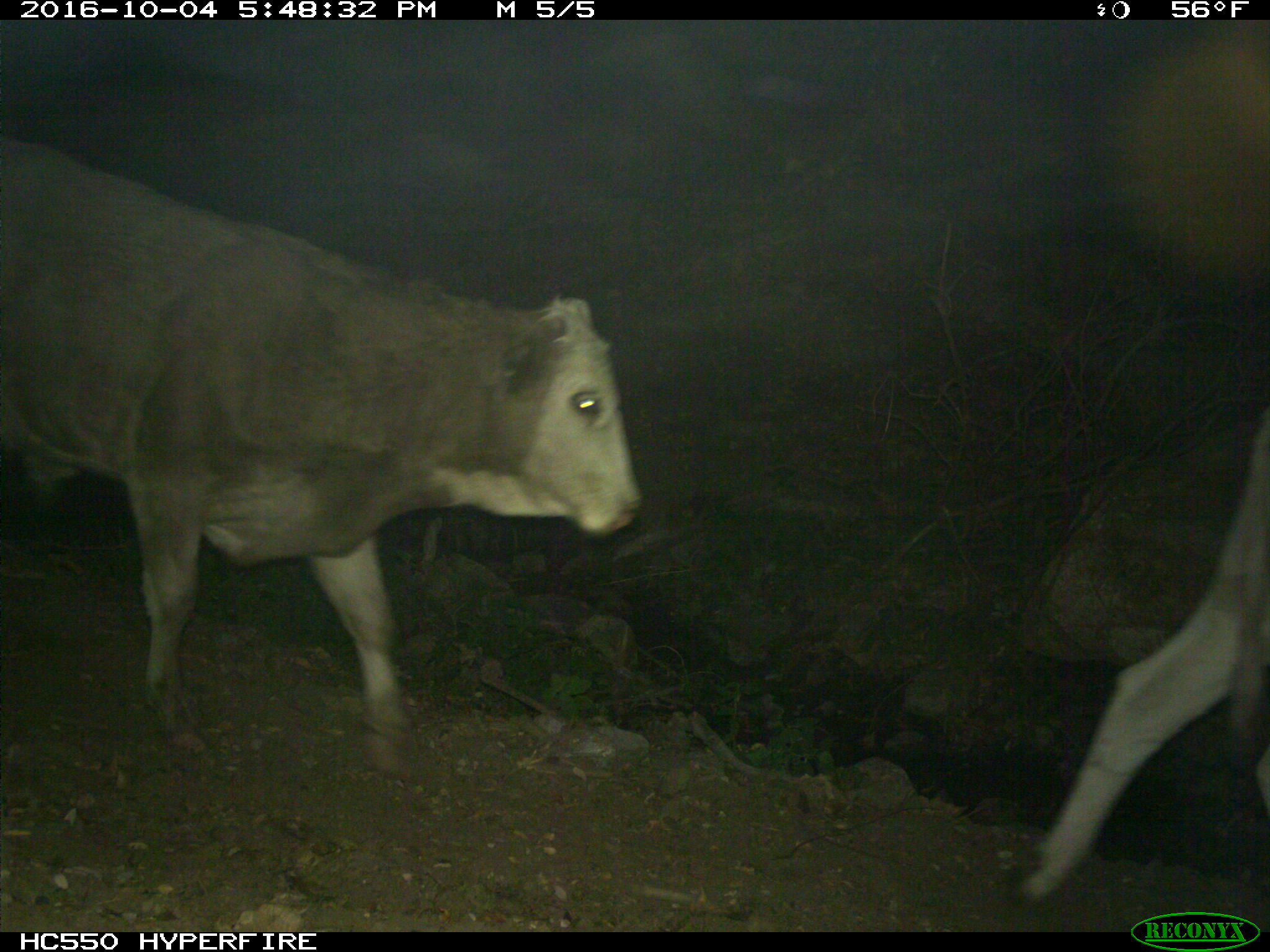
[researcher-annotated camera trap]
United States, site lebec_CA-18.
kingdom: Animalia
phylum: Chordata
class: Mammalia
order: Artiodactyla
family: Bovidae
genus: Bos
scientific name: Bos taurus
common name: domestic cow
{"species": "Bos taurus (domestic cow)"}